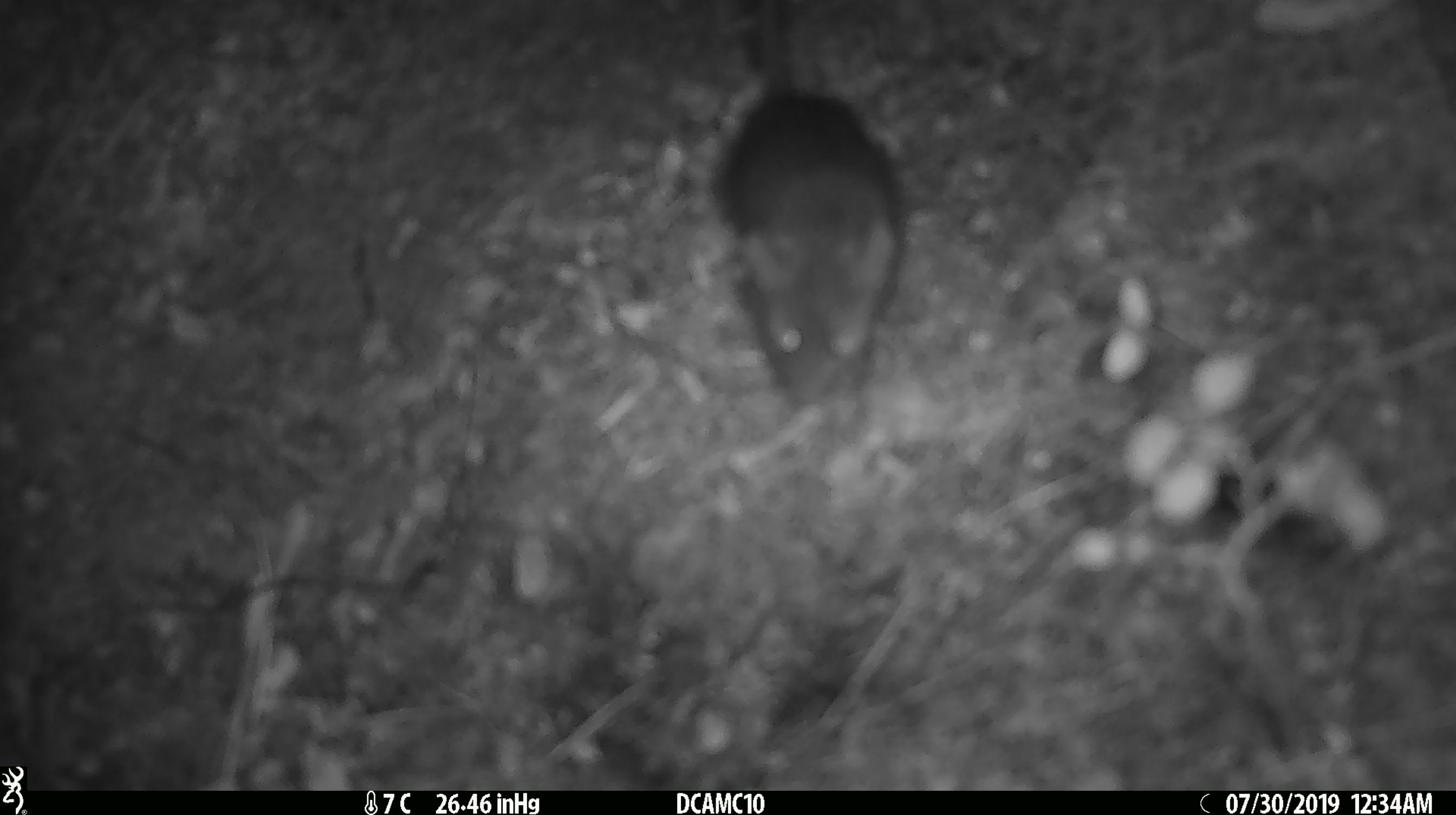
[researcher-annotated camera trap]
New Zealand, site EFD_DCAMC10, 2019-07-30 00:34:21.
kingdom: Animalia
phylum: Chordata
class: Mammalia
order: Rodentia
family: Muridae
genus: Mus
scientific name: Mus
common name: mouse